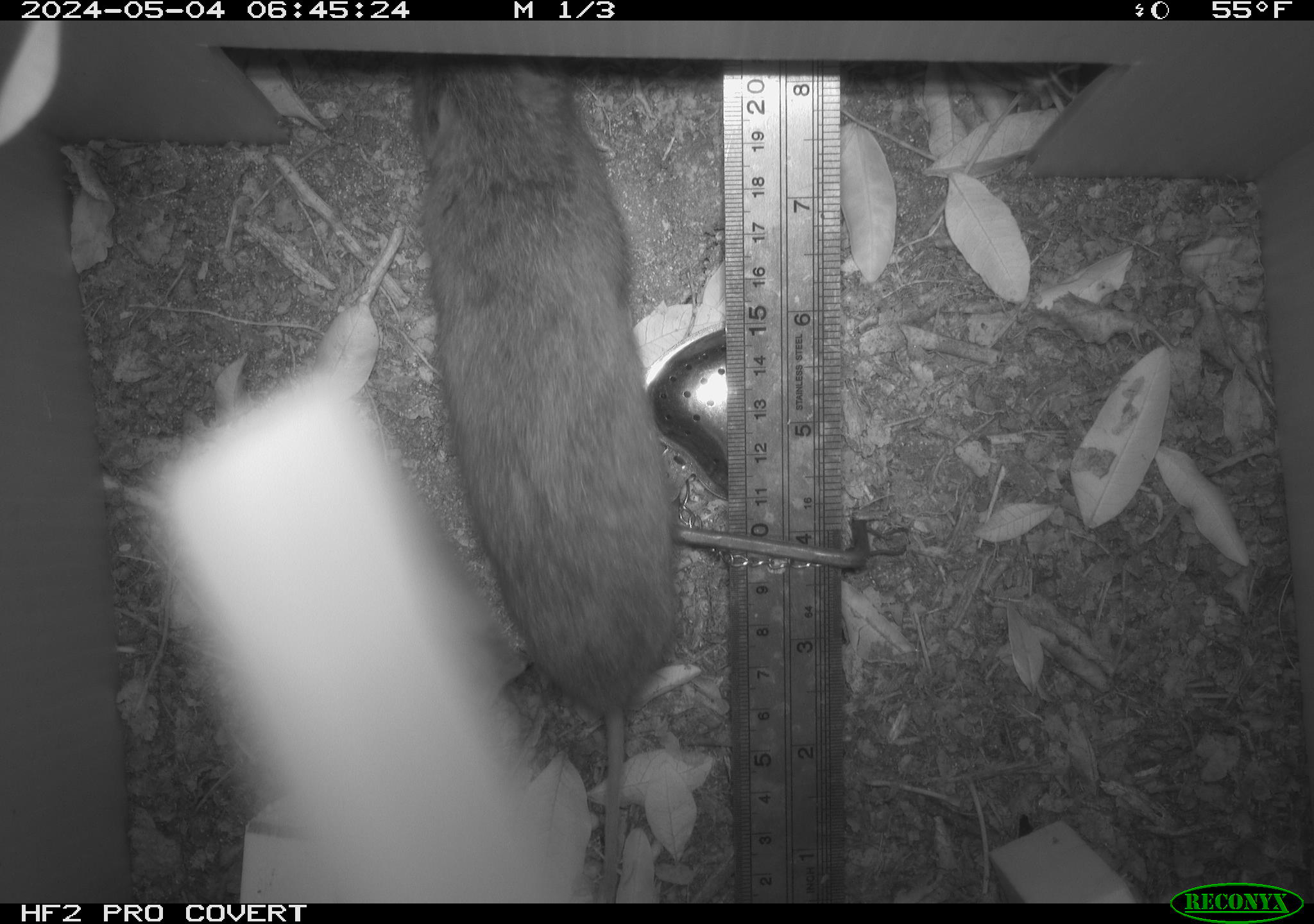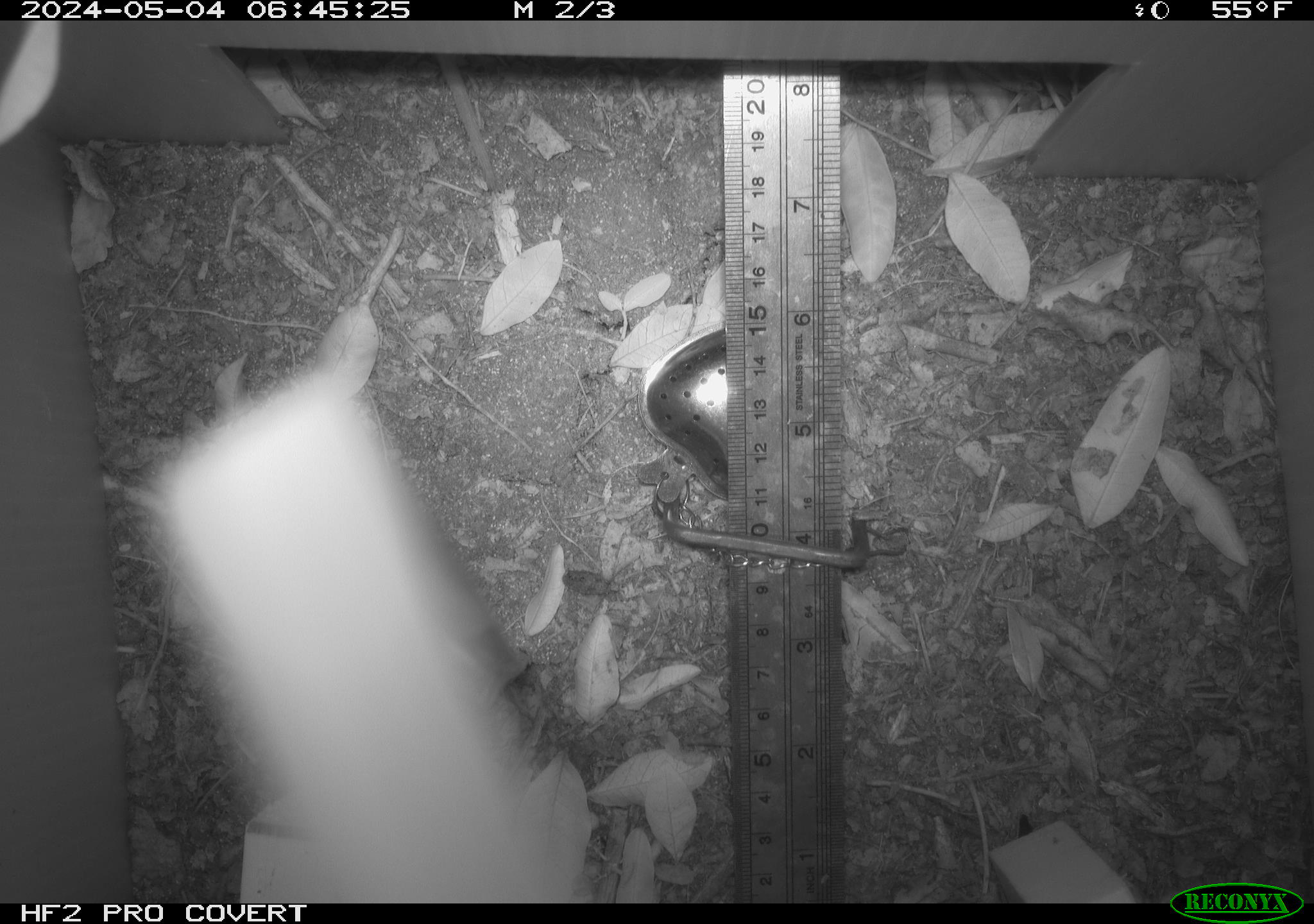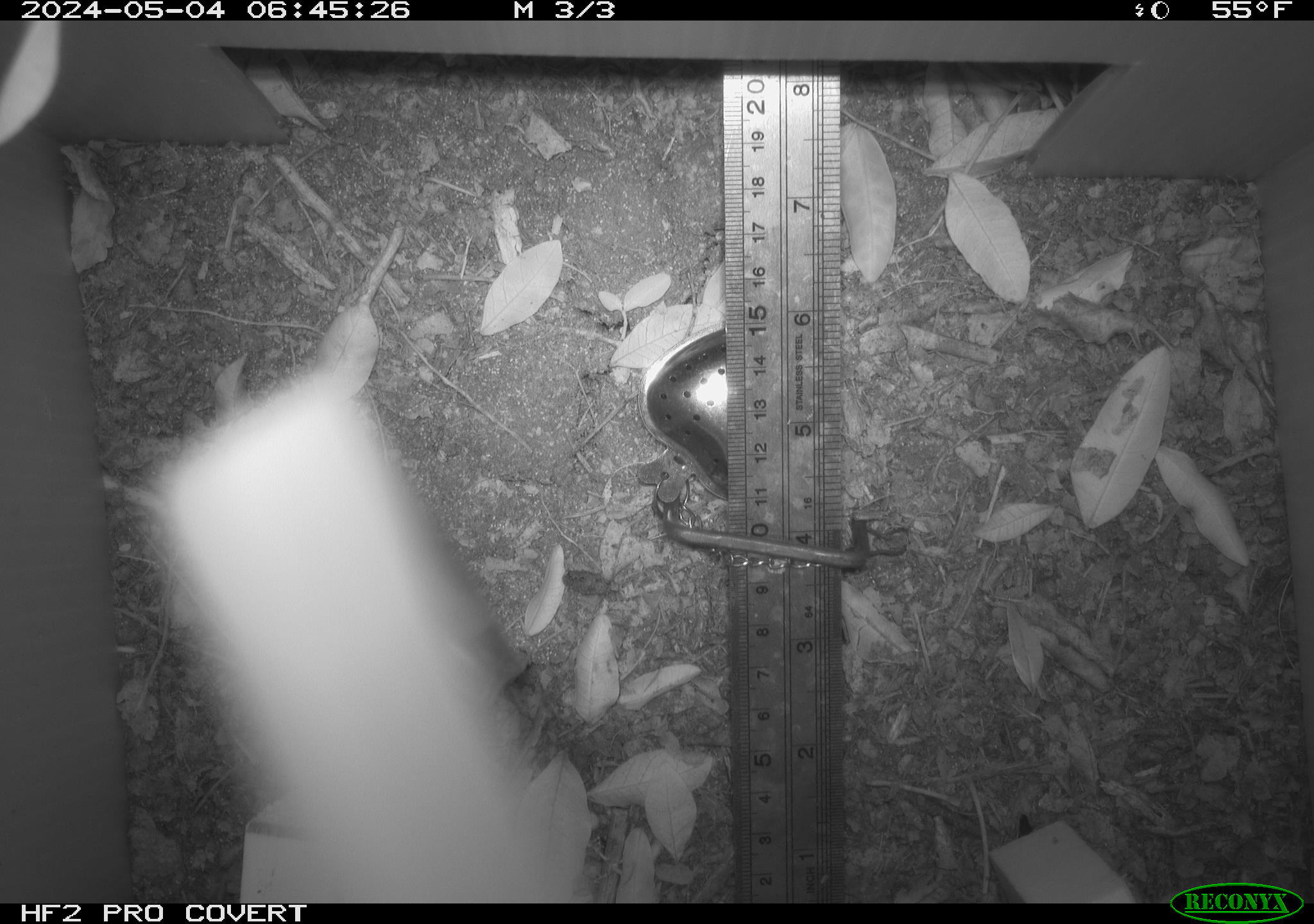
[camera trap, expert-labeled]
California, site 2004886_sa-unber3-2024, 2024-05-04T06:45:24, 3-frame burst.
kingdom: Animalia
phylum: Chordata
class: Mammalia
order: Rodentia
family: Cricetidae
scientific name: Arvicolinae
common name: voles, lemmings, and muskrats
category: arvicolinae subfamily